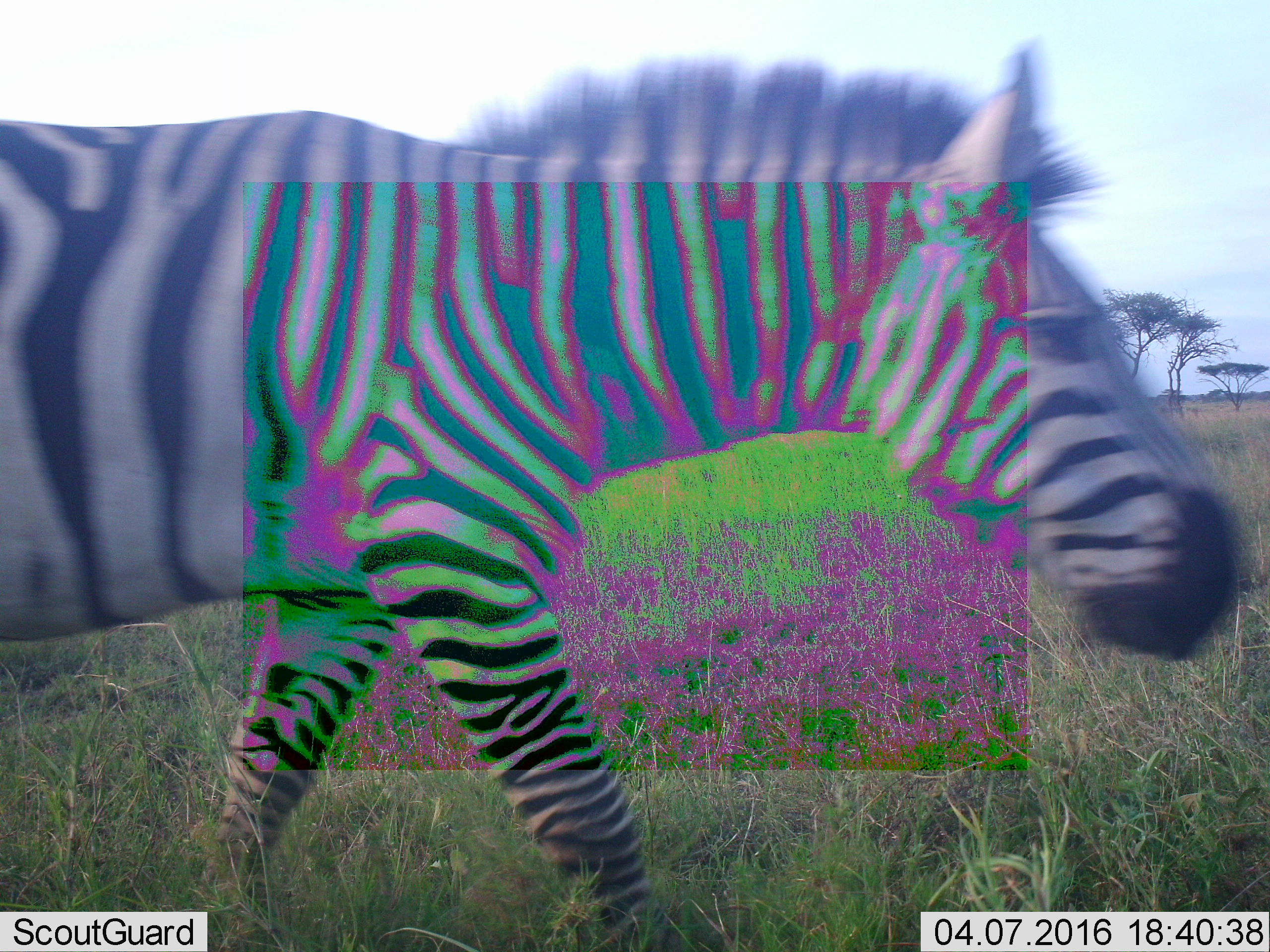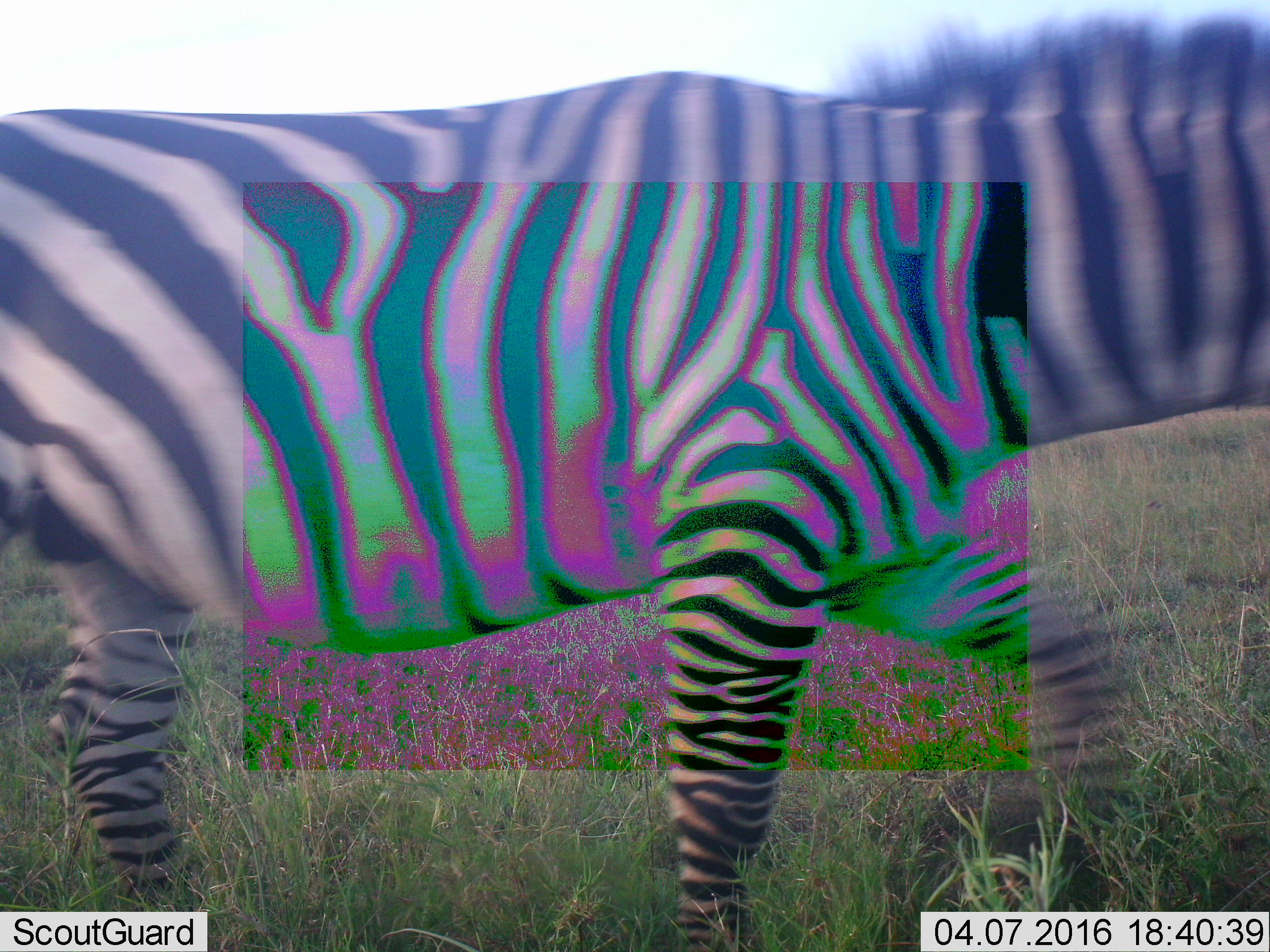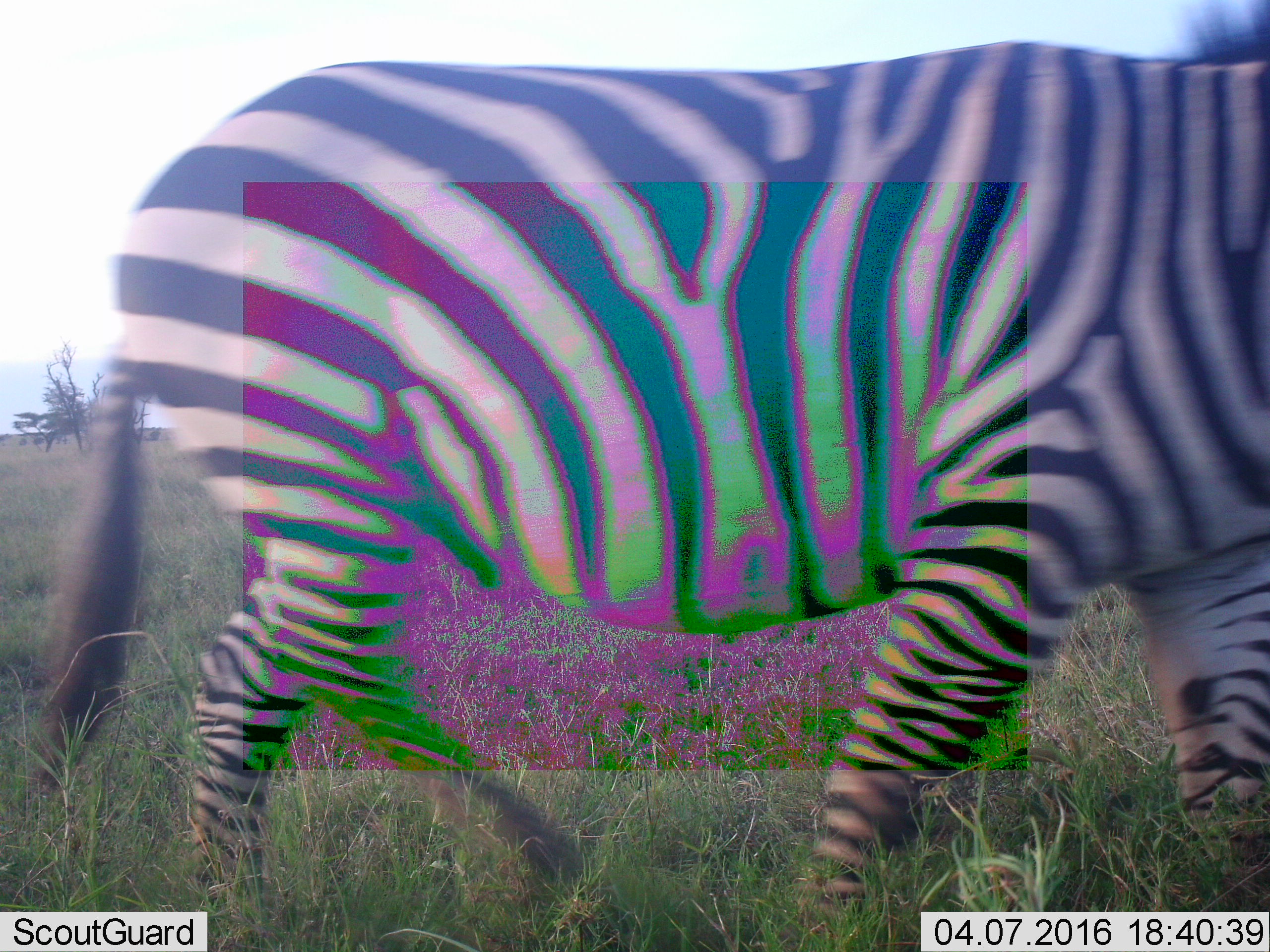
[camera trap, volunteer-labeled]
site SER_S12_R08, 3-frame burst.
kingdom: Animalia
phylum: Chordata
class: Mammalia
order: Perissodactyla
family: Equidae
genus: Equus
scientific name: Equus quagga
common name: plains zebra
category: zebraplains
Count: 1.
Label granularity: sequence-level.